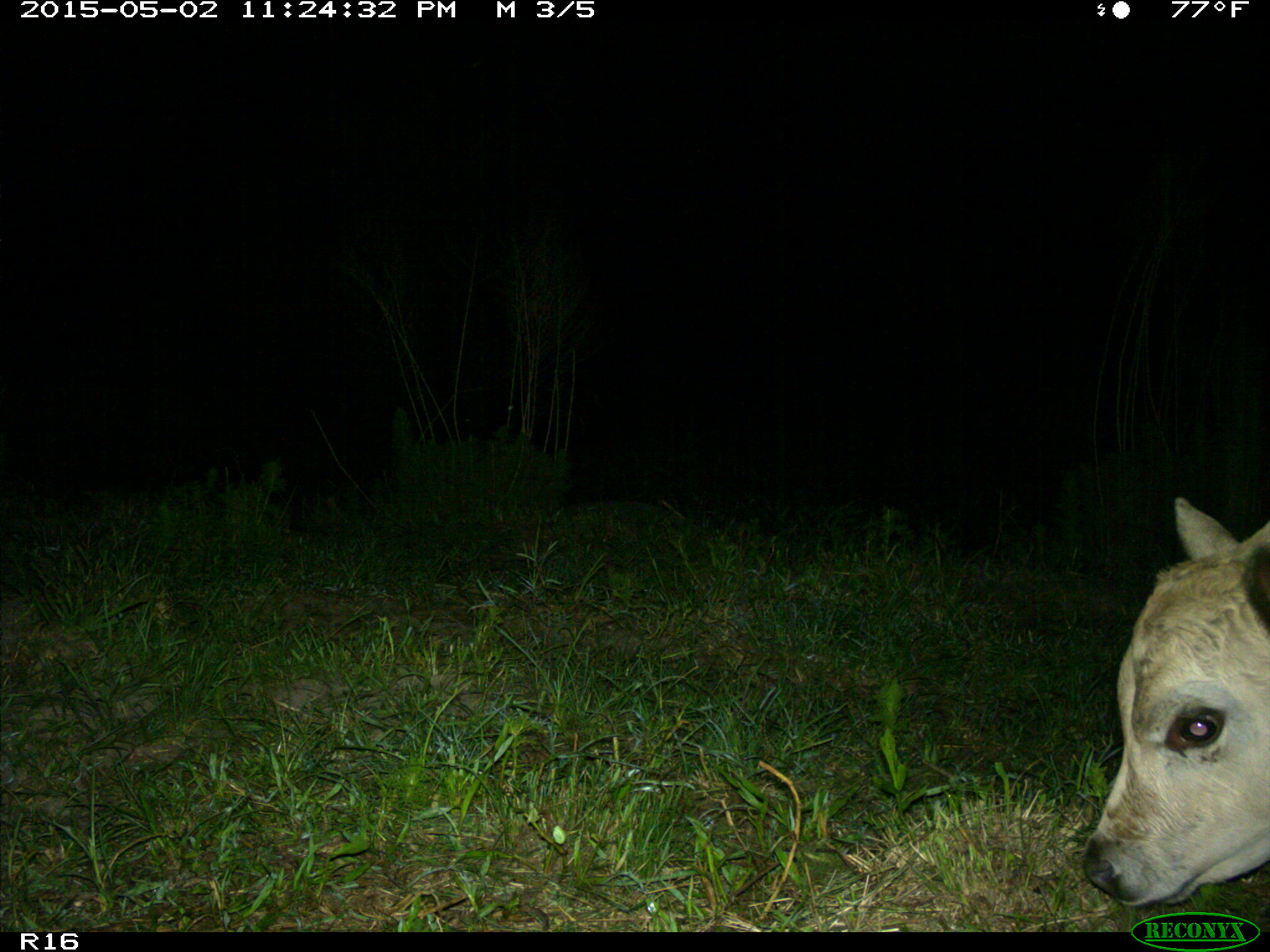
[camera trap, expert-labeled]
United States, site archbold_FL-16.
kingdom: Animalia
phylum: Chordata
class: Mammalia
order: Artiodactyla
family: Bovidae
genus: Bos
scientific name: Bos taurus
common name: domestic cow